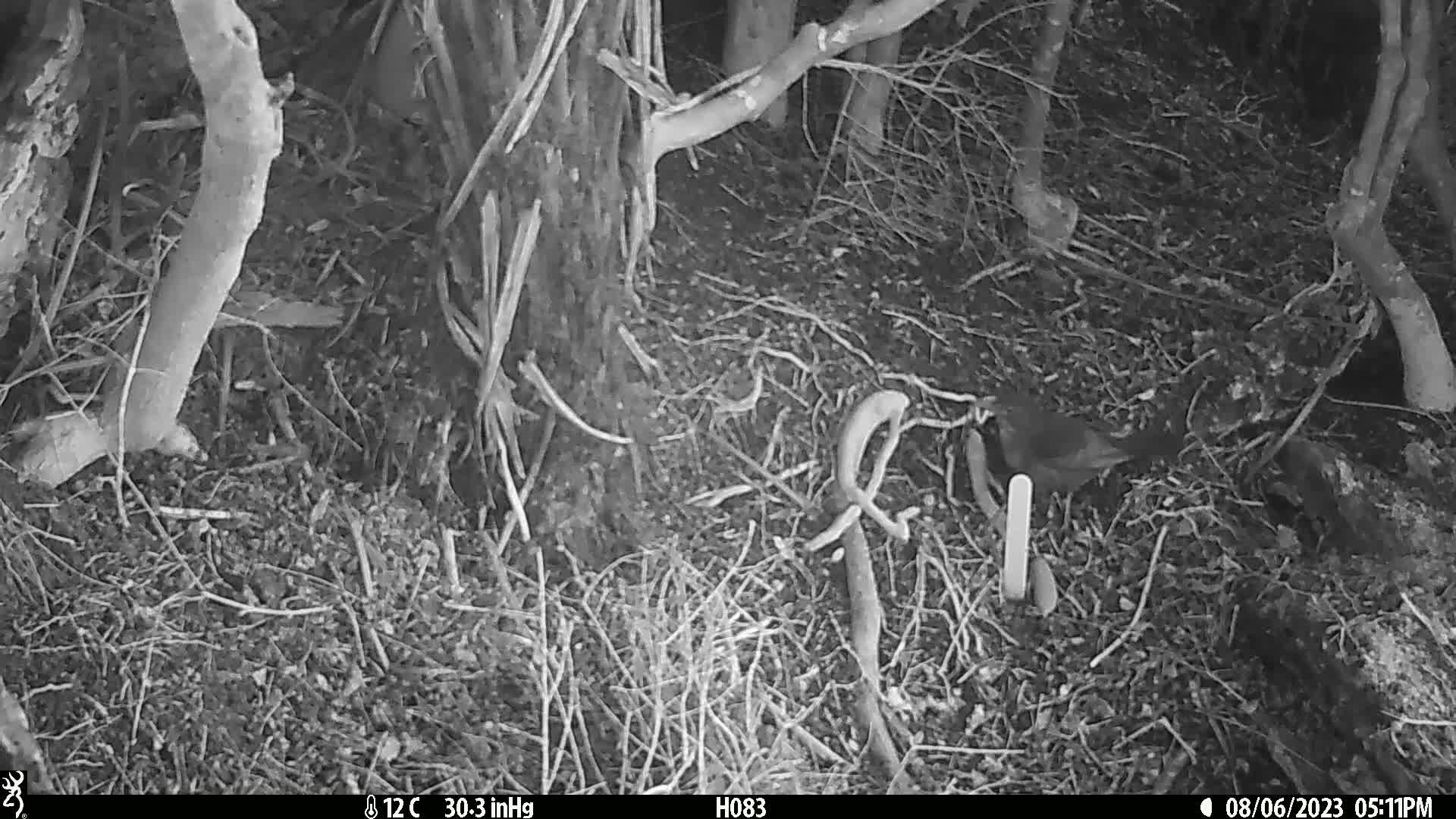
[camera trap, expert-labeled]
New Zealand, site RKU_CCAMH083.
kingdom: Animalia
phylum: Chordata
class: Aves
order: Passeriformes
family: Turdidae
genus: Turdus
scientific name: Turdus merula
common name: eurasian blackbird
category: blackbird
Blackbird (eurasian blackbird) (Turdus merula).